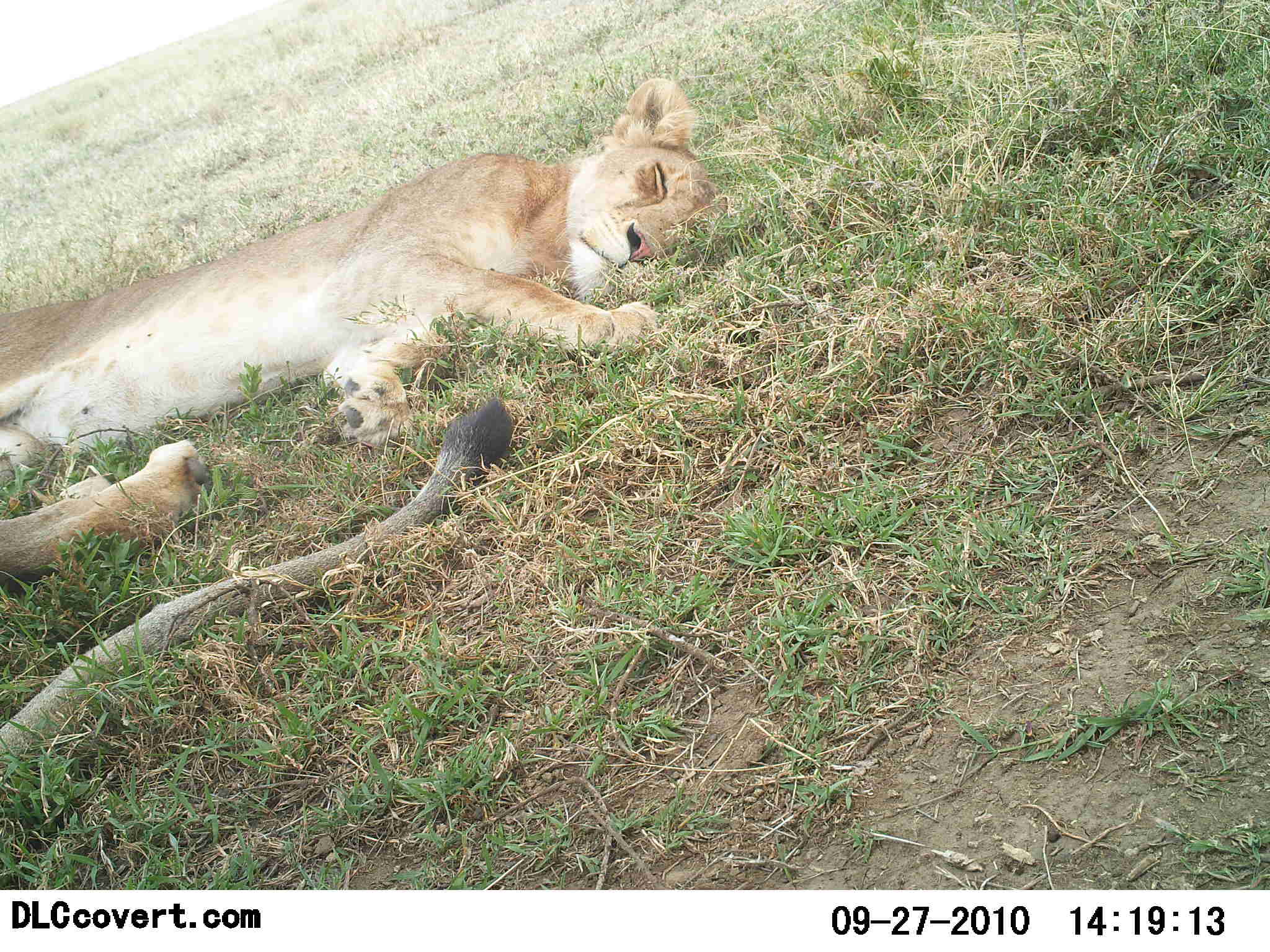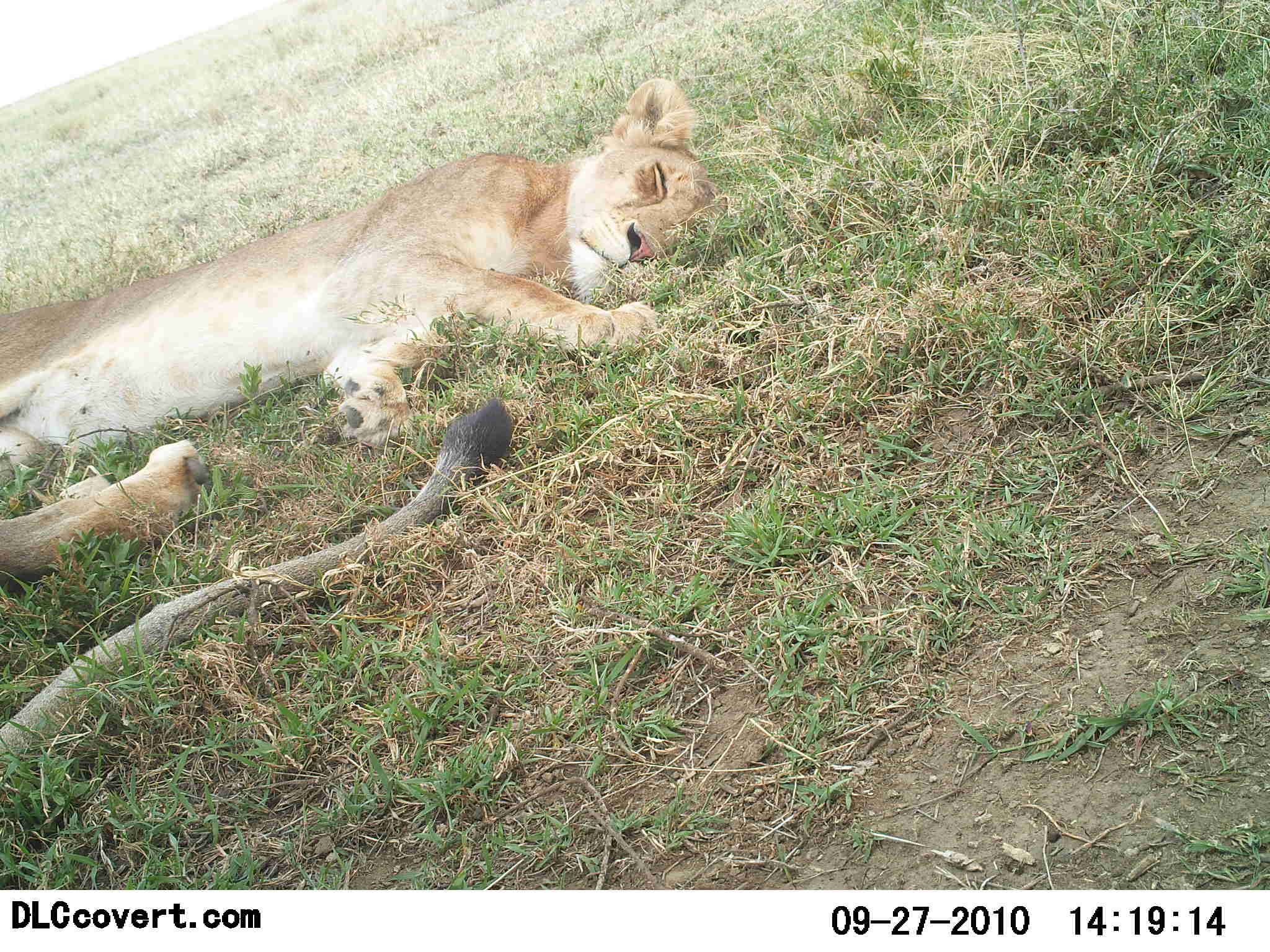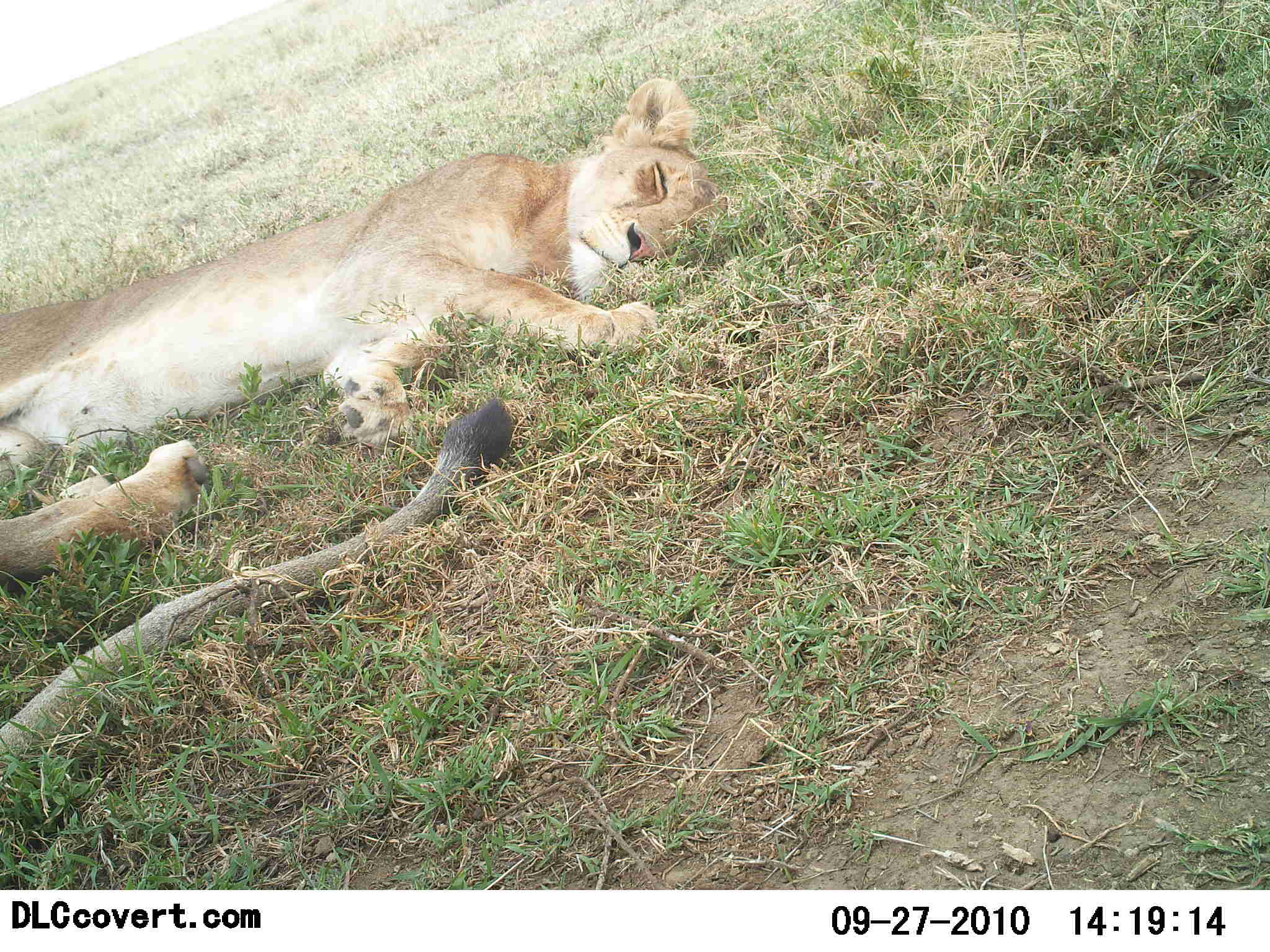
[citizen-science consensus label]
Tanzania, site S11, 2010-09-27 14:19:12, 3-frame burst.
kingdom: Animalia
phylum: Chordata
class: Mammalia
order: Carnivora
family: Felidae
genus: Panthera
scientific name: Panthera leo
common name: lion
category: lionfemale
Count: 2.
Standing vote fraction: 0%.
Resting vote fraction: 100%.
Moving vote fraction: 0%.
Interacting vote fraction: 0%.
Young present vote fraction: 0%.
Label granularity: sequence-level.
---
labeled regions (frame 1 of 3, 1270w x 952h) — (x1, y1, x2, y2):
animal: (0, 78, 721, 481); (0, 399, 509, 829)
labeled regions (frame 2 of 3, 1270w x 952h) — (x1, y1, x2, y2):
animal: (0, 77, 730, 480); (0, 399, 511, 825)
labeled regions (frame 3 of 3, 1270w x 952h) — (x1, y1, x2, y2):
animal: (0, 80, 733, 496); (0, 398, 512, 806)